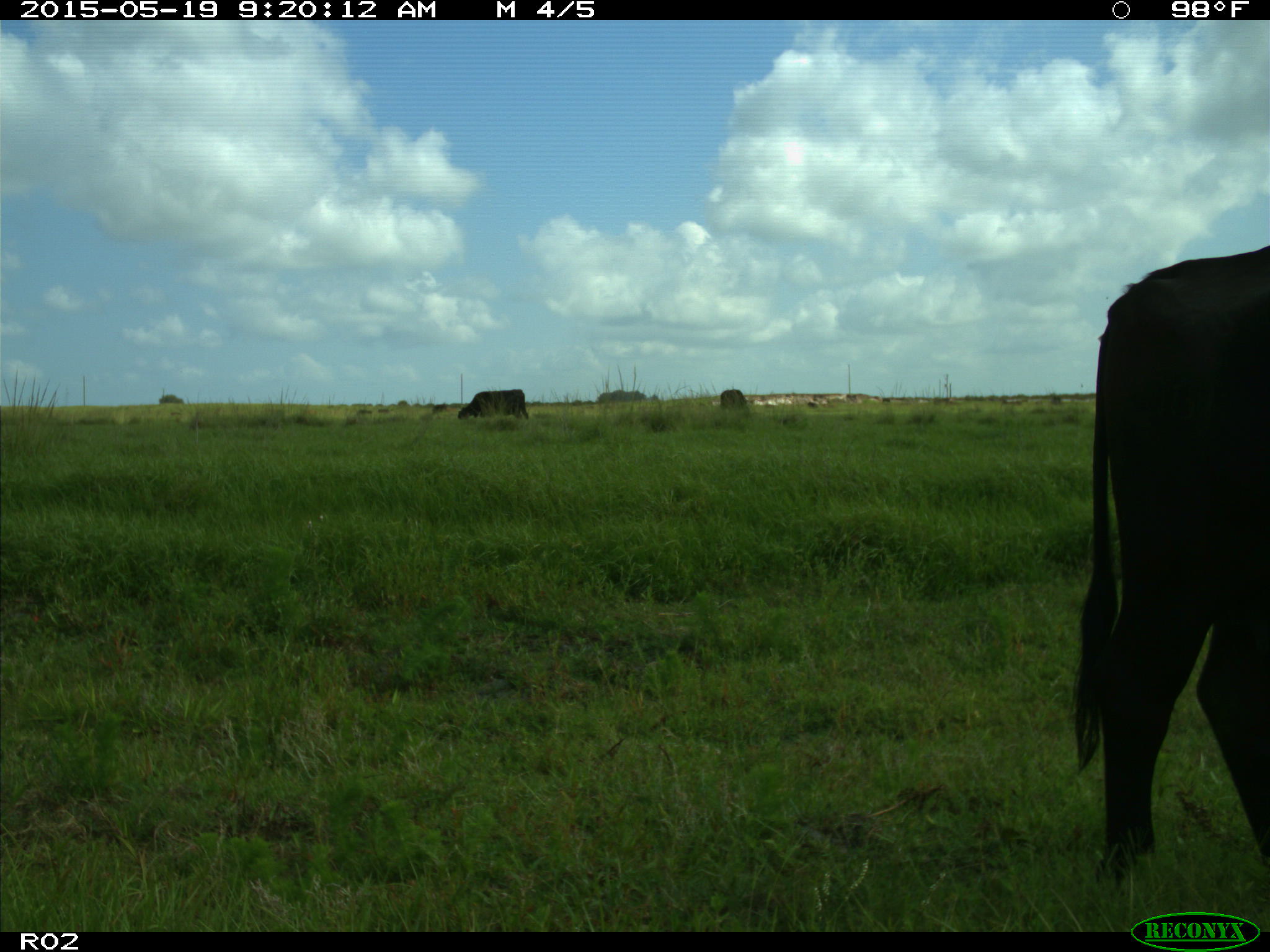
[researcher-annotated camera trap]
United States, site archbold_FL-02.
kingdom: Animalia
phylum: Chordata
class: Mammalia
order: Artiodactyla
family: Bovidae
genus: Bos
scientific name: Bos taurus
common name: domestic cow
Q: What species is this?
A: Bos taurus (domestic cow).